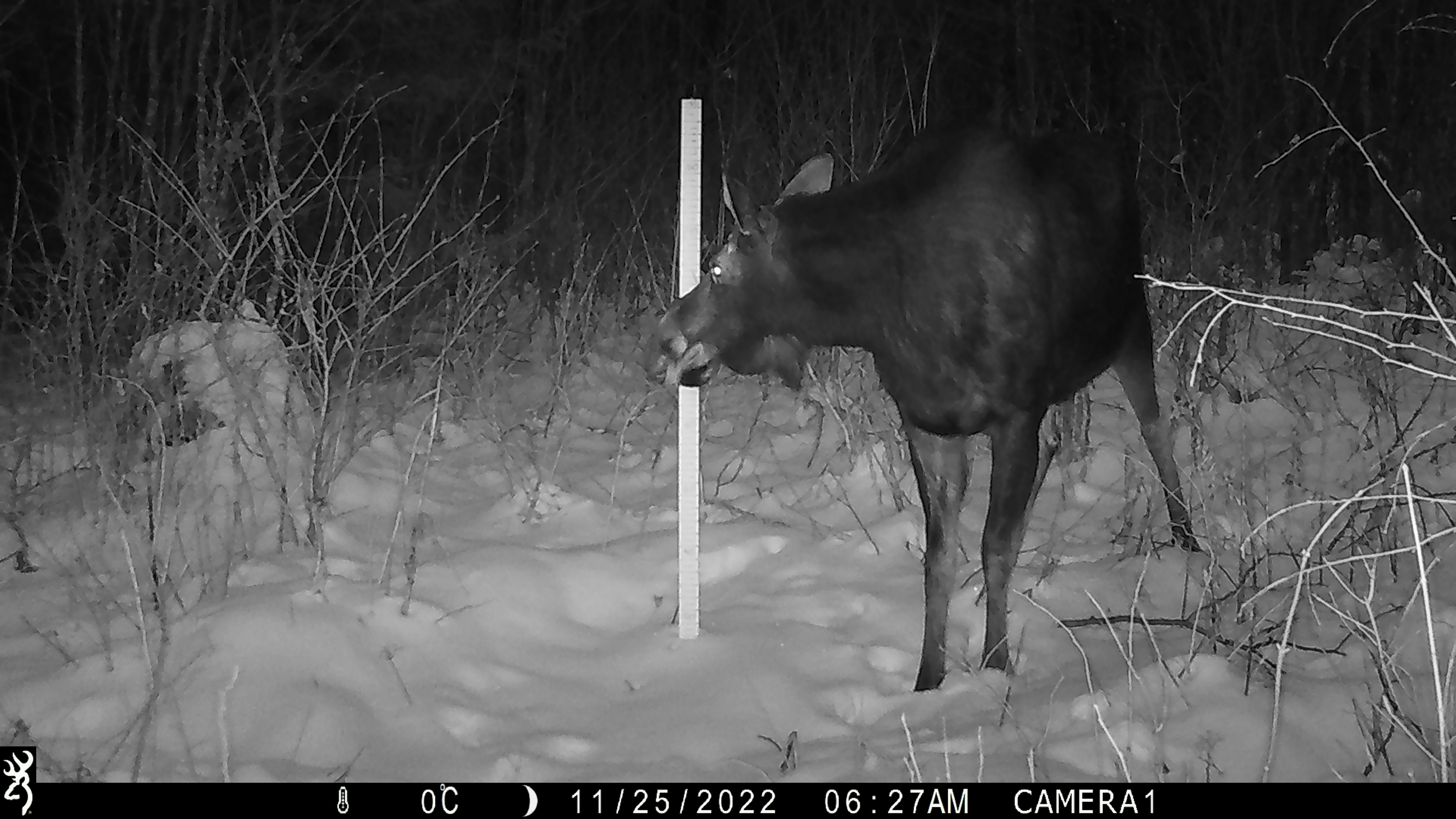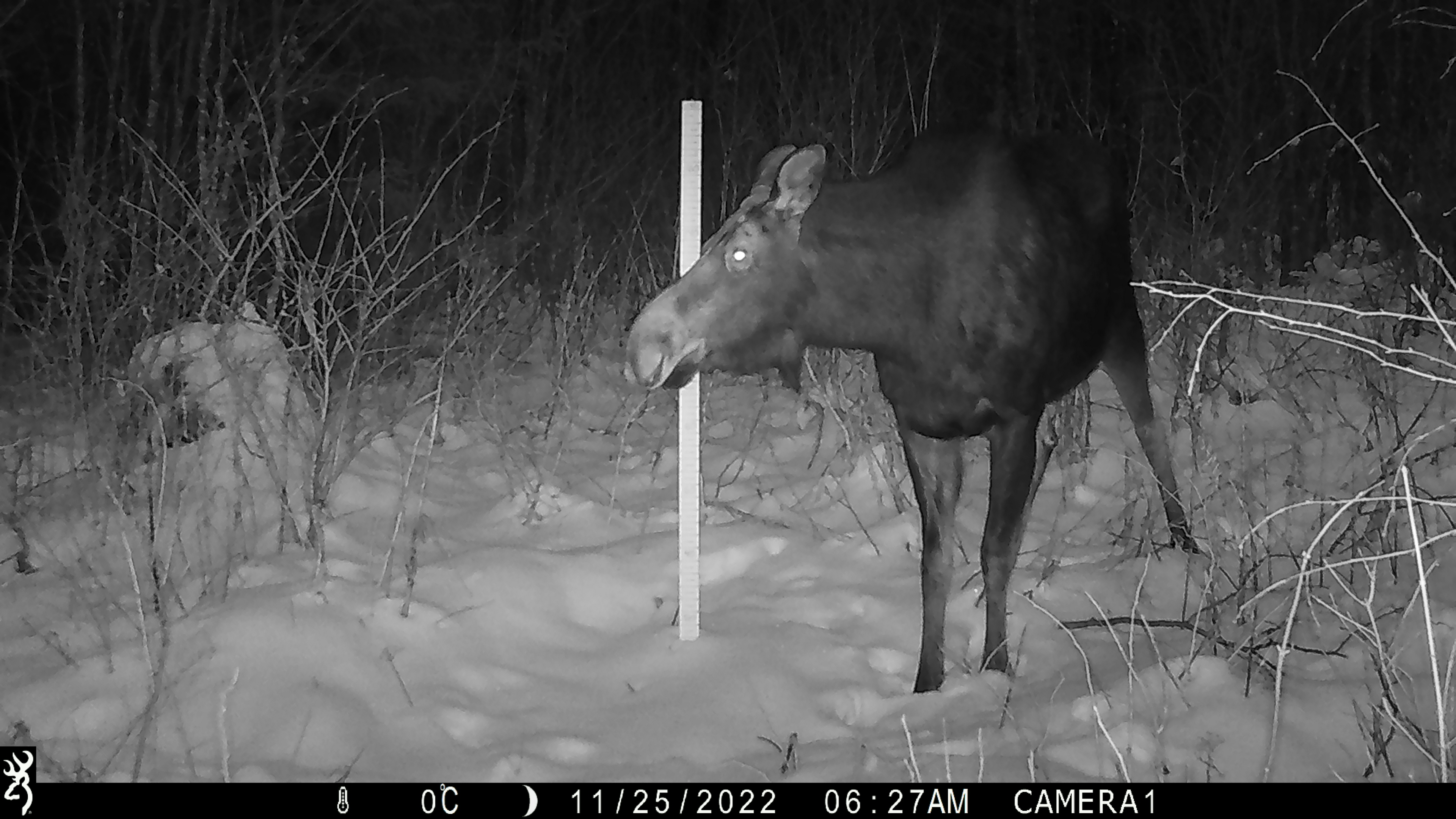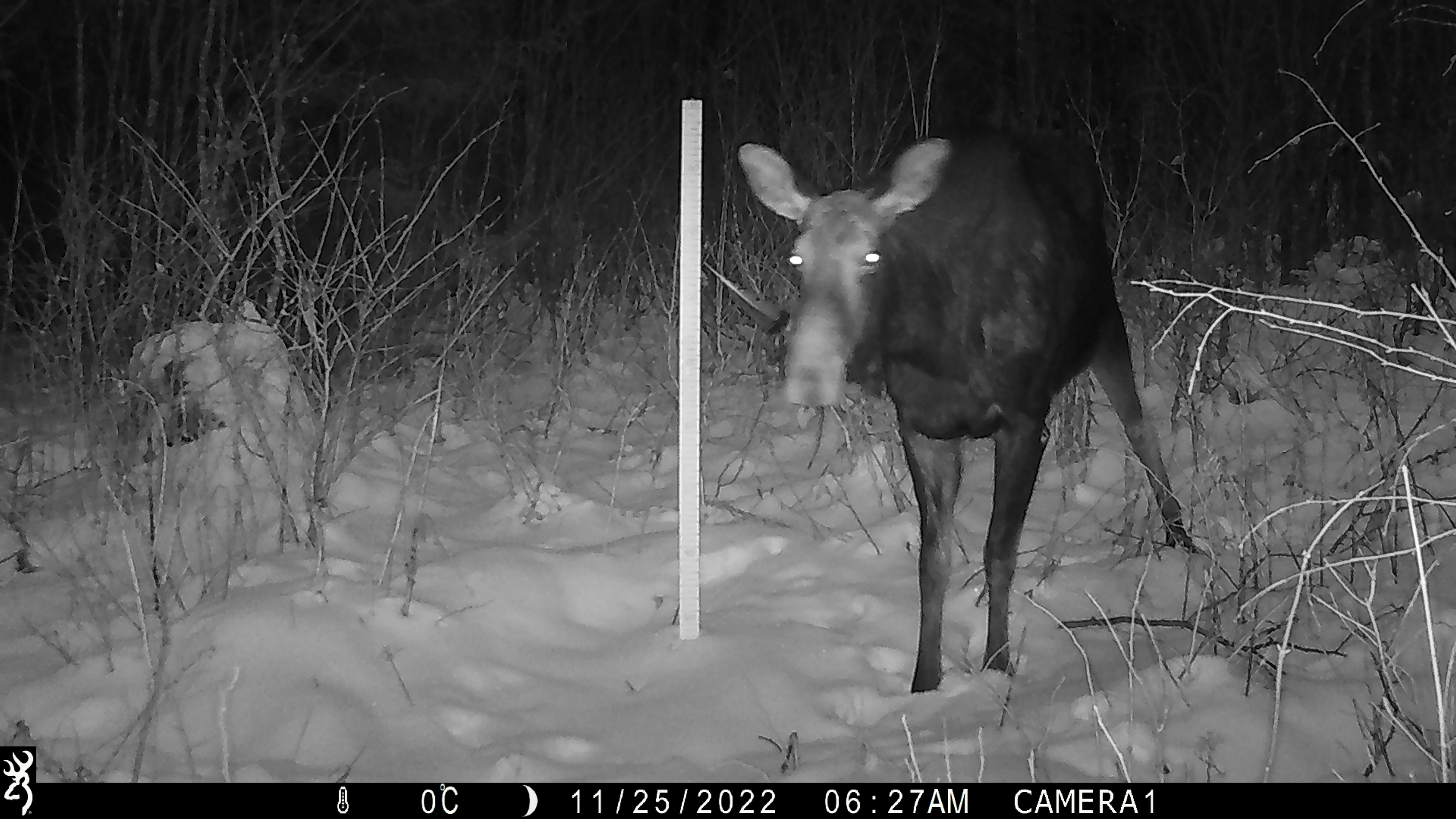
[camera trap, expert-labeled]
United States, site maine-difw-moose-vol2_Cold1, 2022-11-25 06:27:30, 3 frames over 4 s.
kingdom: Animalia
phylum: Chordata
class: Mammalia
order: Artiodactyla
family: Cervidae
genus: Alces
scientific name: Alces alces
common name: moose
Moose (Alces alces).